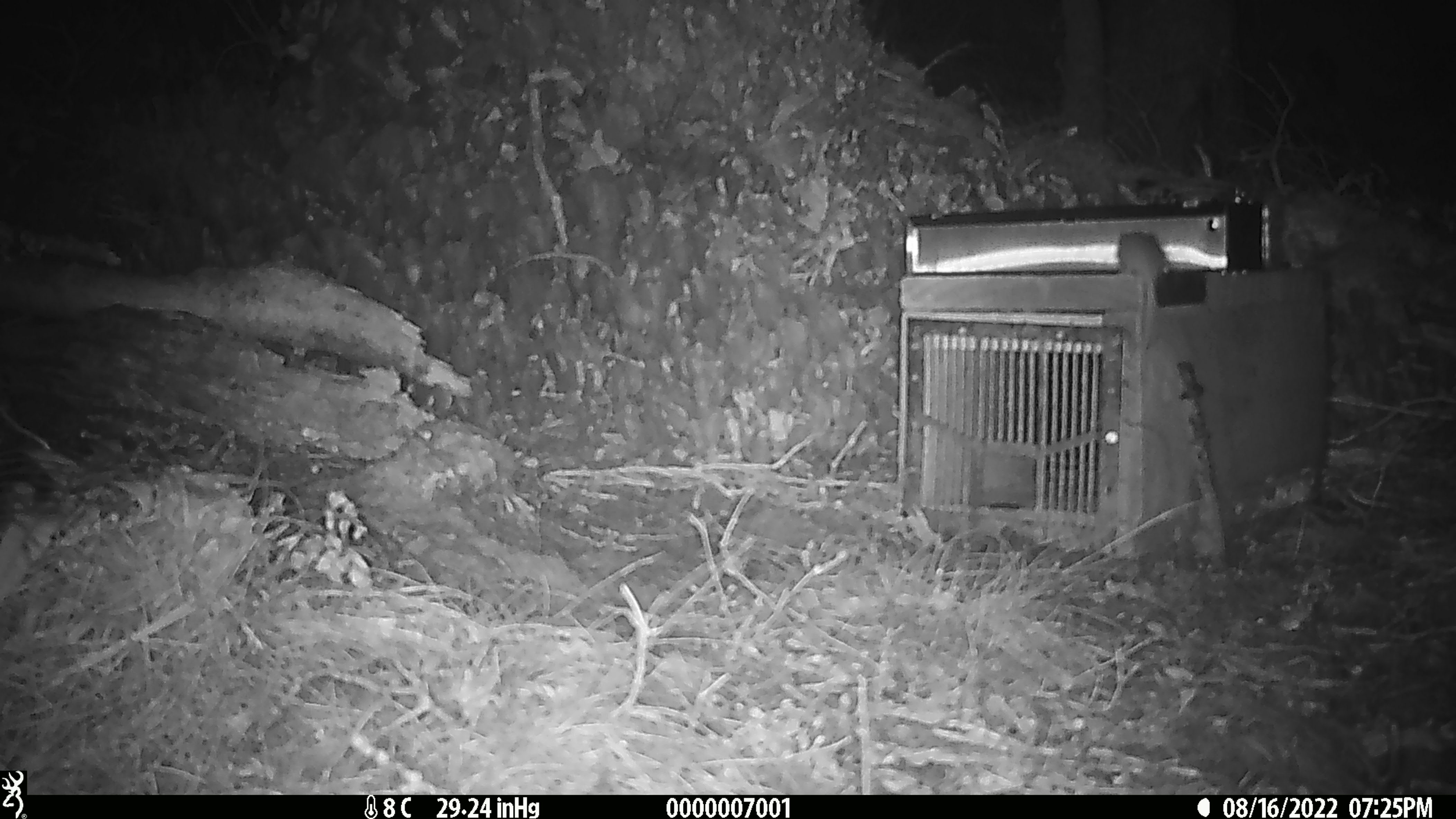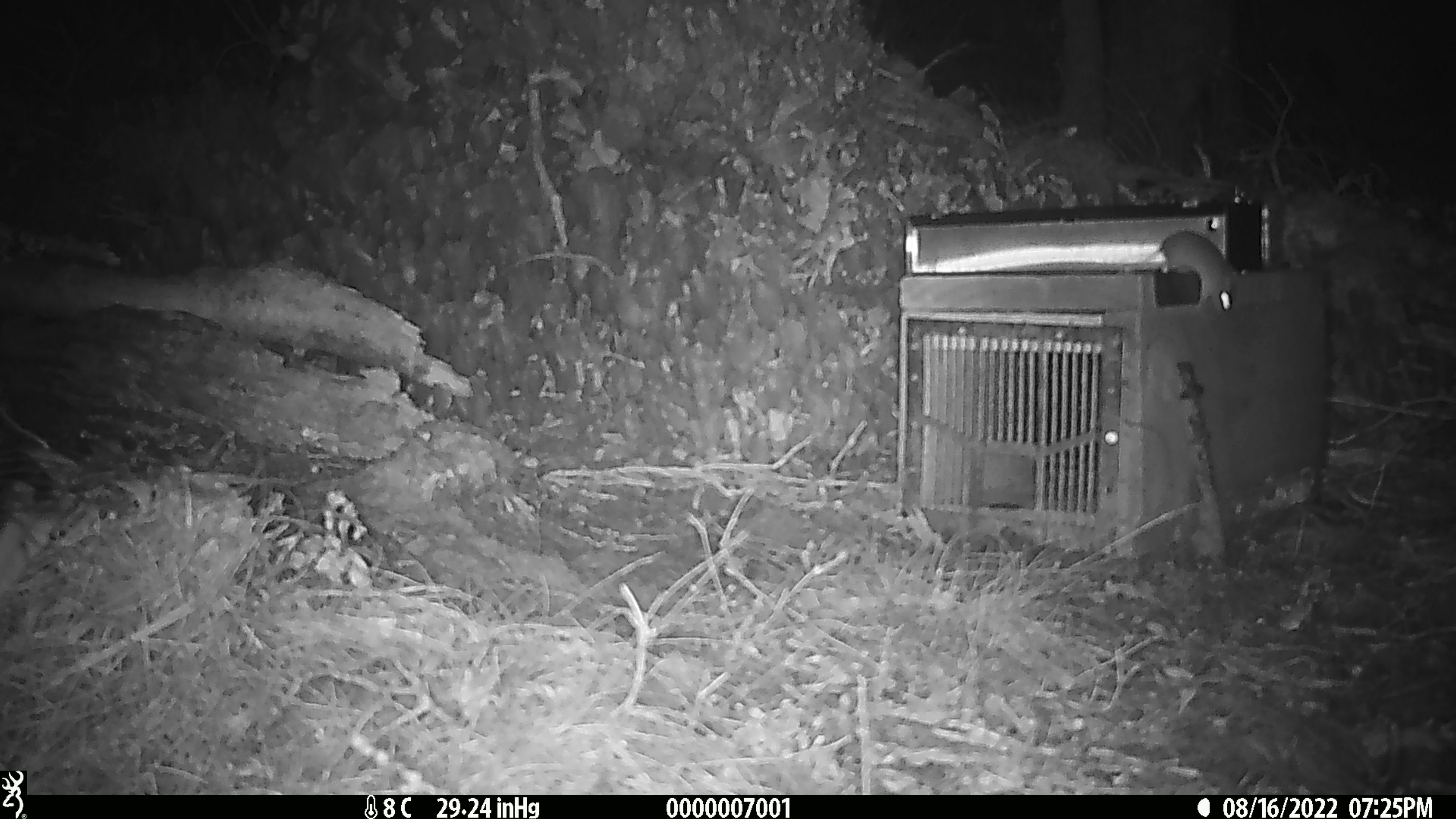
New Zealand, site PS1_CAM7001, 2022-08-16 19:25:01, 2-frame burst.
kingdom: Animalia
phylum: Chordata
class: Mammalia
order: Rodentia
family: Muridae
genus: Mus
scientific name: Mus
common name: mouse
Mouse (Mus).